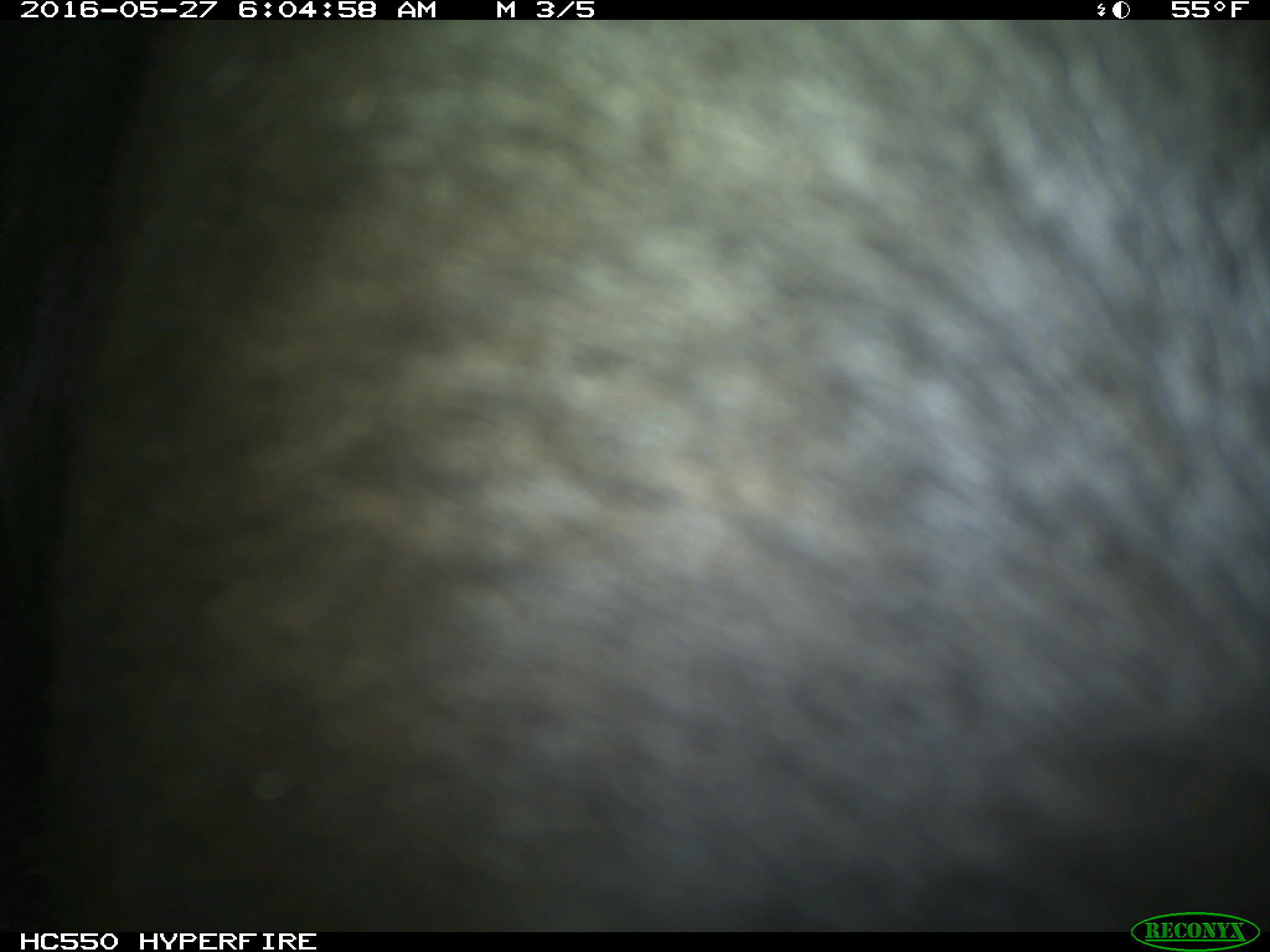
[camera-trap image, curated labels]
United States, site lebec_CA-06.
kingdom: Animalia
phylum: Chordata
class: Mammalia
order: Artiodactyla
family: Bovidae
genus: Bos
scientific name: Bos taurus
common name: domestic cow